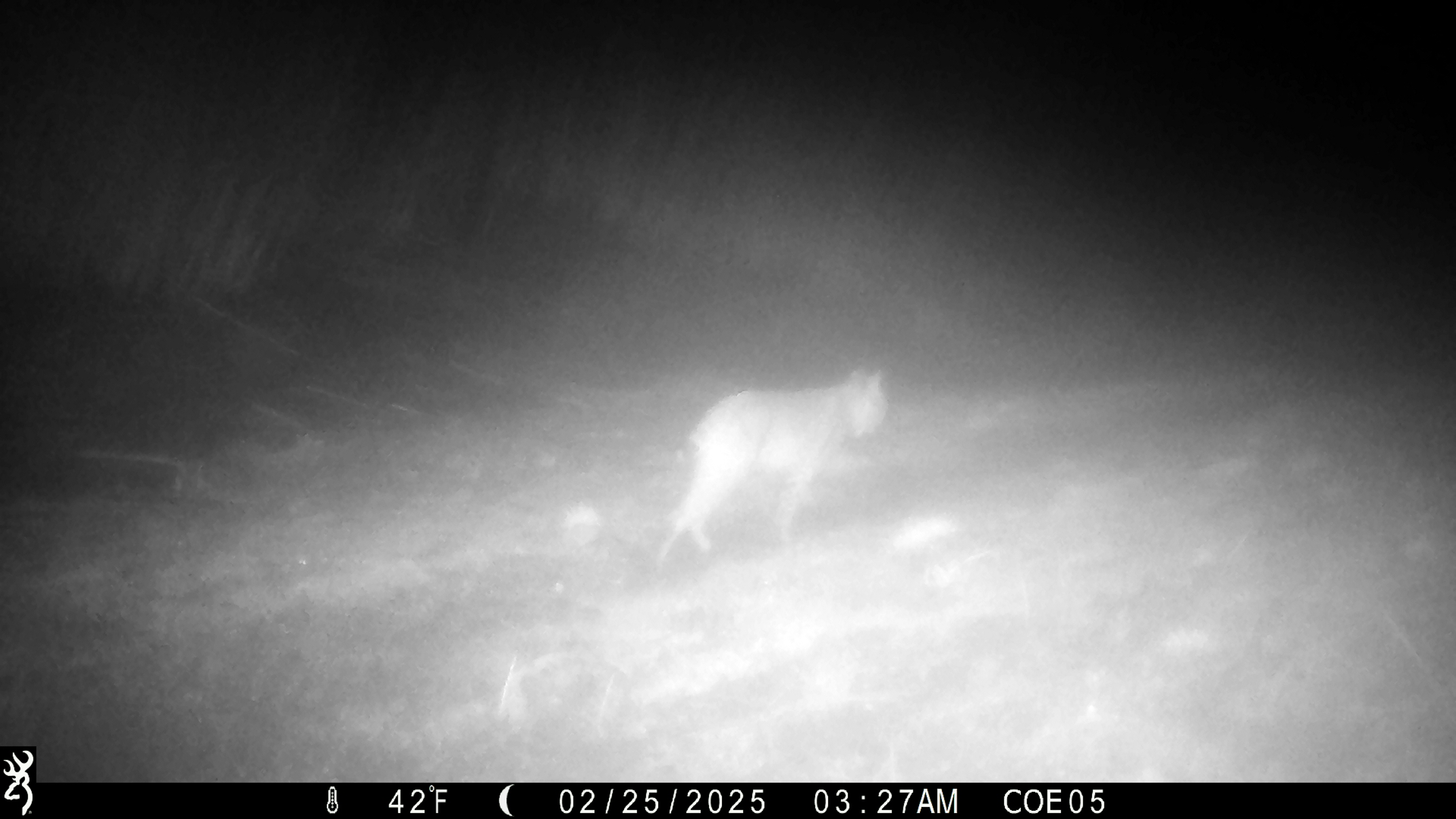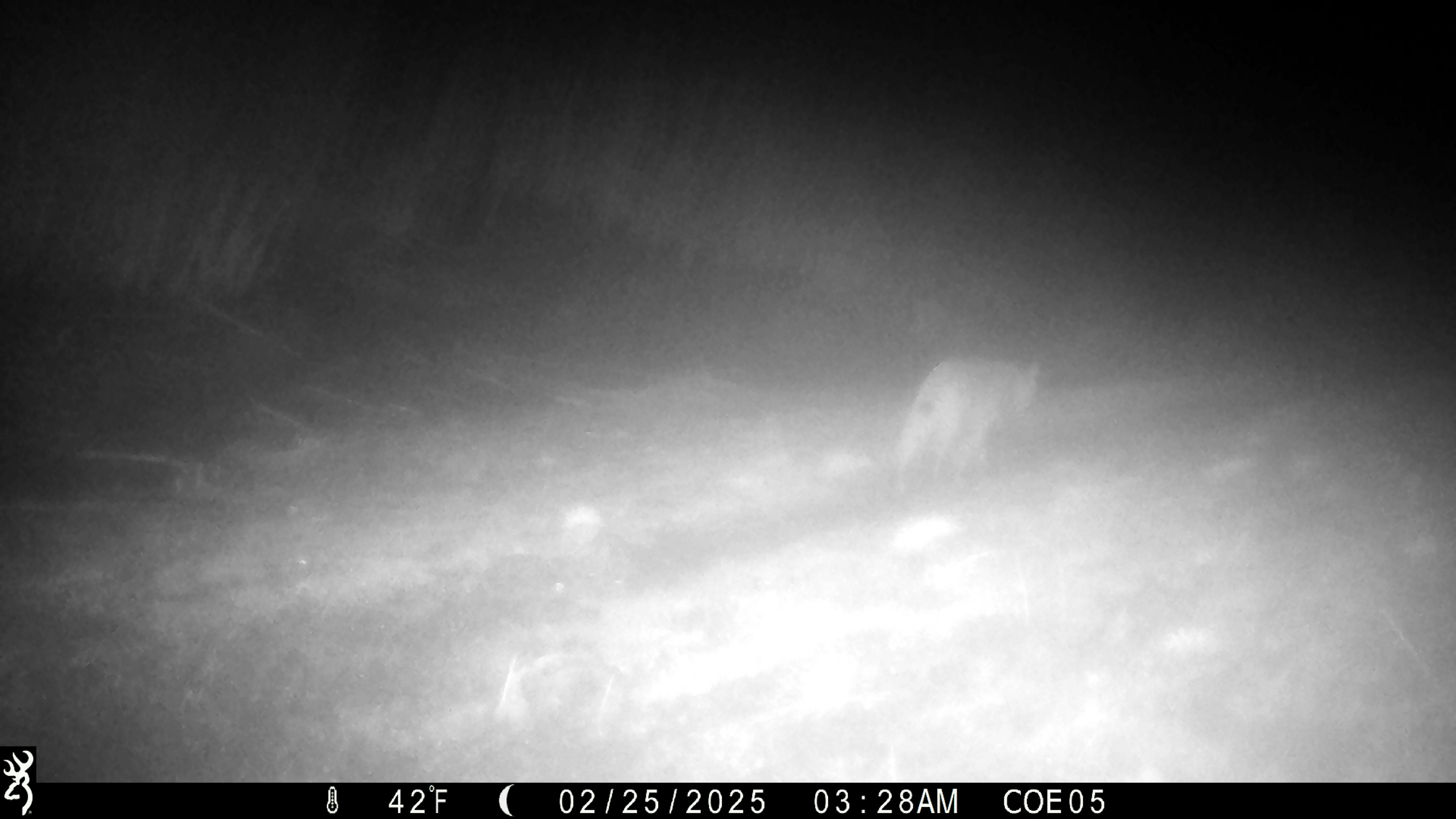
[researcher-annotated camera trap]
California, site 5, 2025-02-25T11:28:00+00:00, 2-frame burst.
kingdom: Animalia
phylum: Chordata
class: Mammalia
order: Carnivora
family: Felidae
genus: Lynx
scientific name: Lynx rufus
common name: bobcat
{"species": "bobcat (Lynx rufus)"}